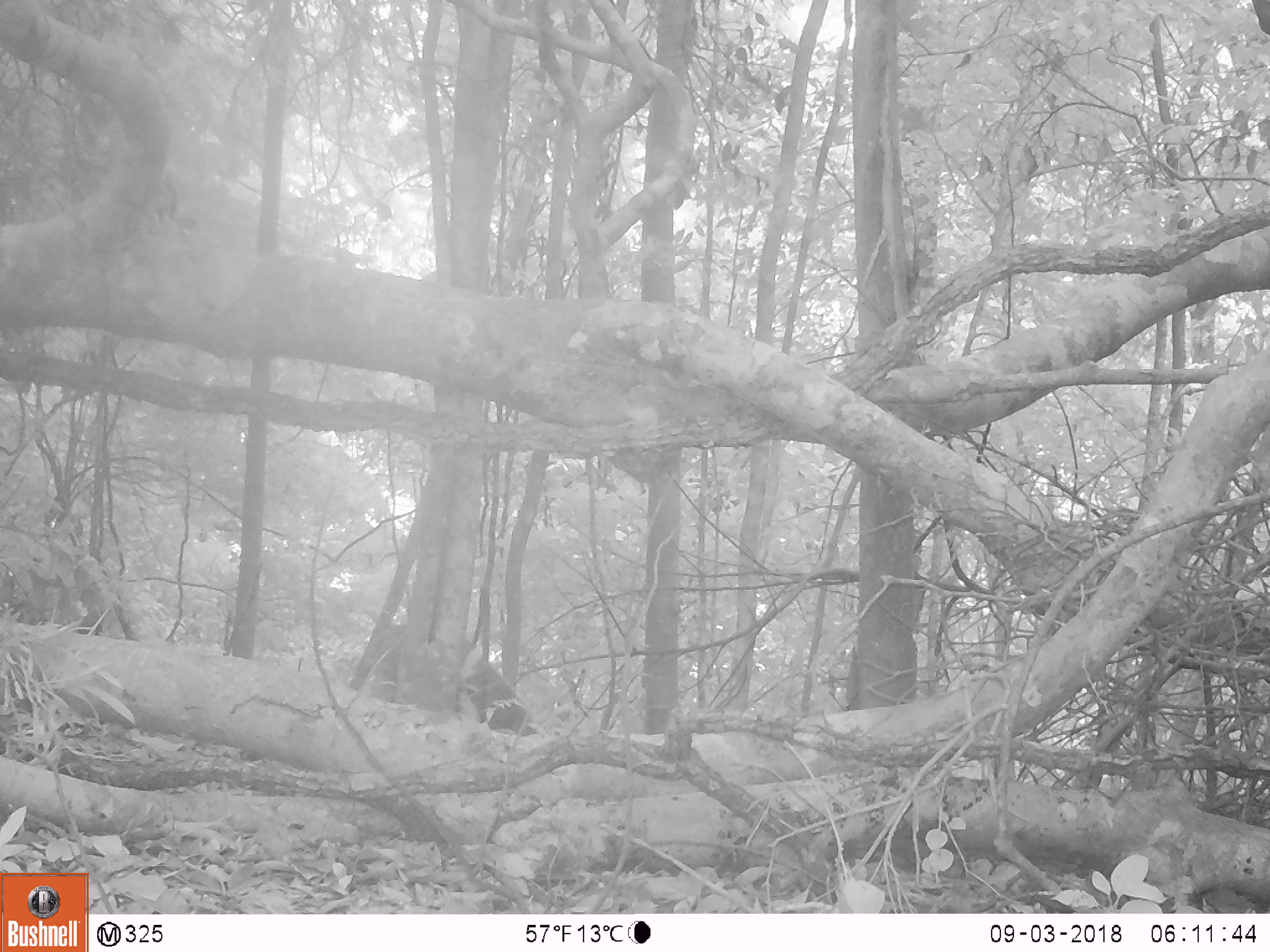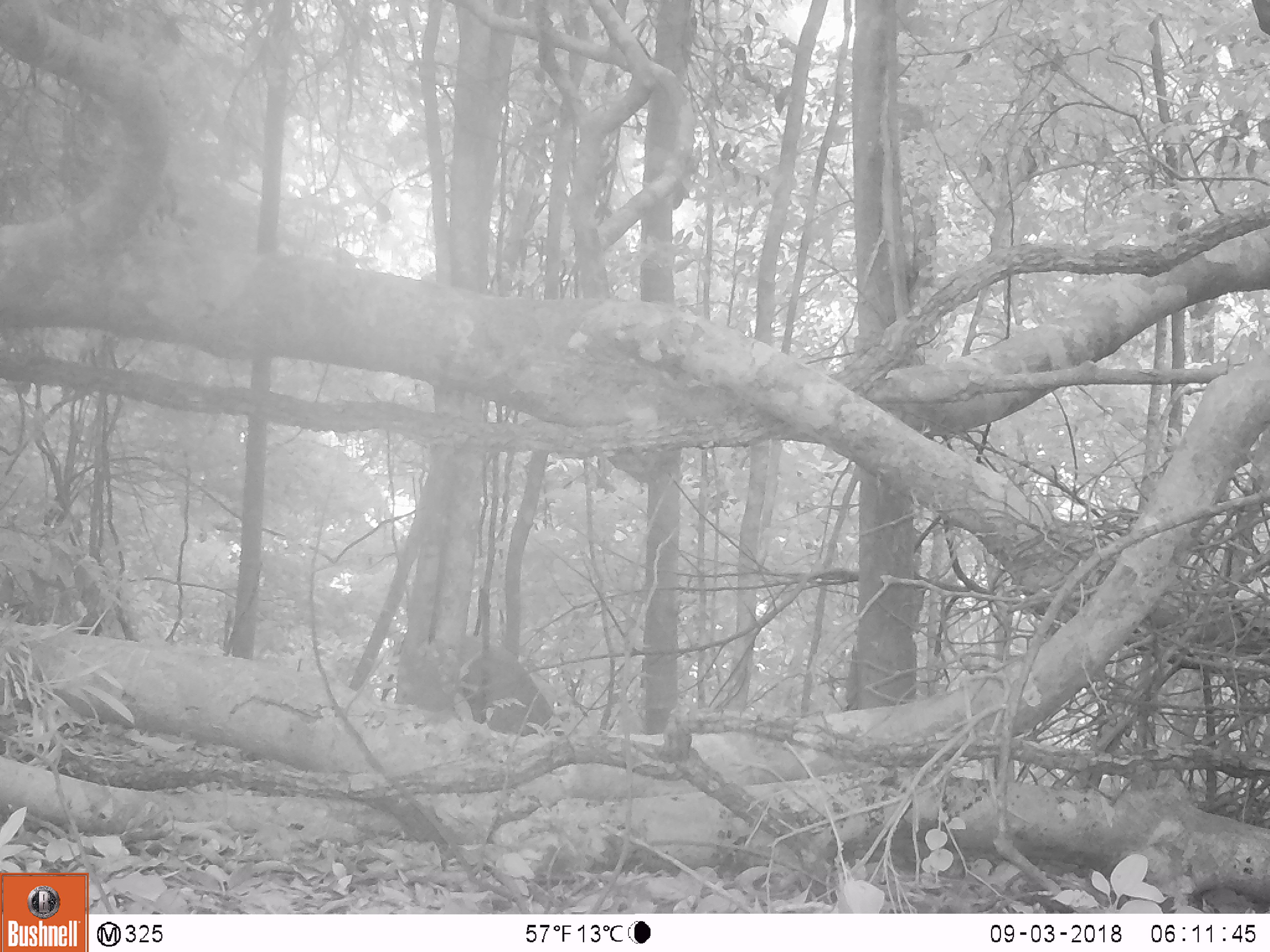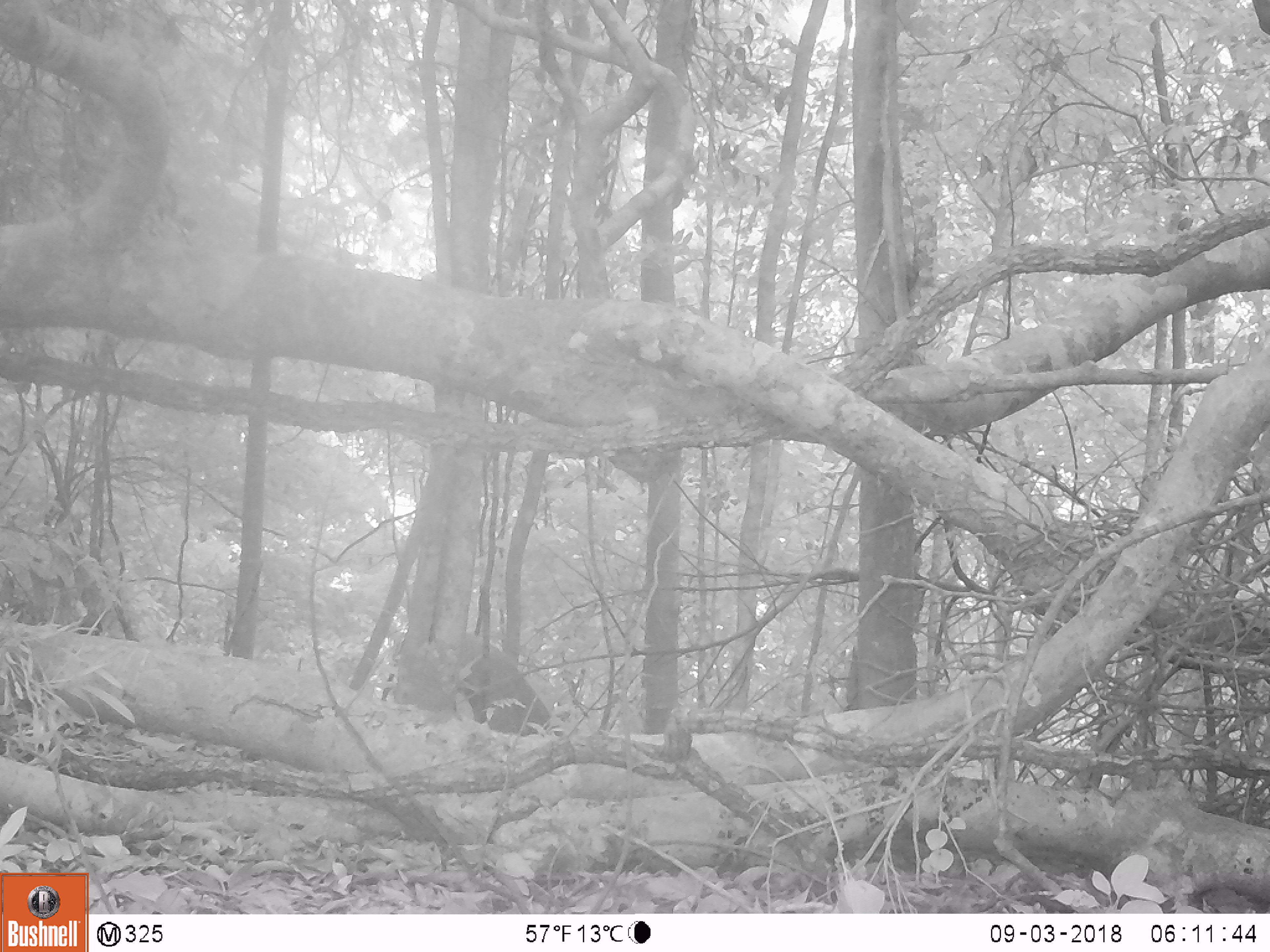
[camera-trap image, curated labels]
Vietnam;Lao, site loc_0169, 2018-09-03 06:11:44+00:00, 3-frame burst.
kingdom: Animalia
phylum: Chordata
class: Mammalia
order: Artiodactyla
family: Suidae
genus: Sus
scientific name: Sus scrofa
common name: eurasian wild pig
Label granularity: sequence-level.